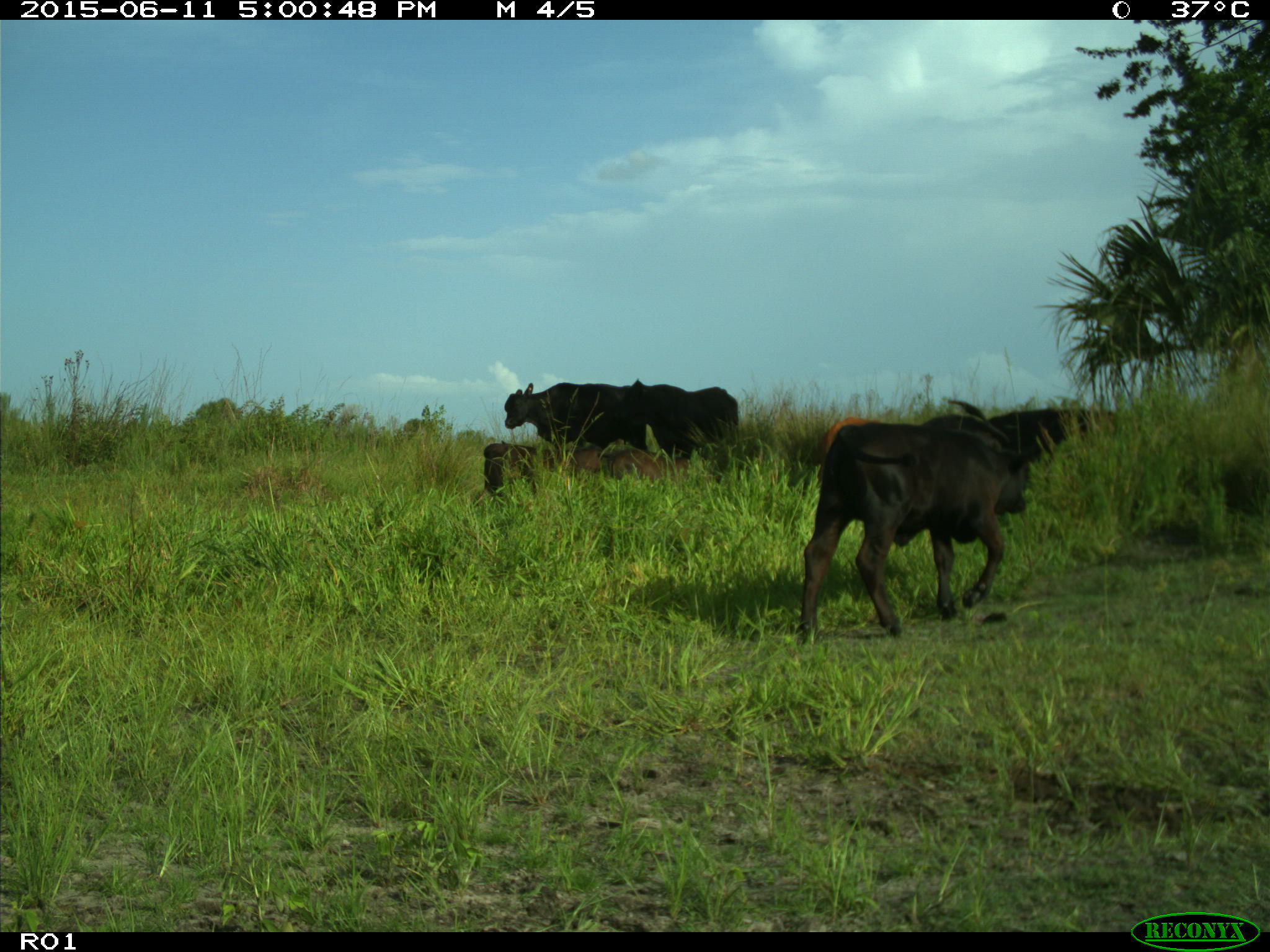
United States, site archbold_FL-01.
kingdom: Animalia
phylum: Chordata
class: Mammalia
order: Artiodactyla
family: Bovidae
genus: Bos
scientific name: Bos taurus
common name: domestic cow